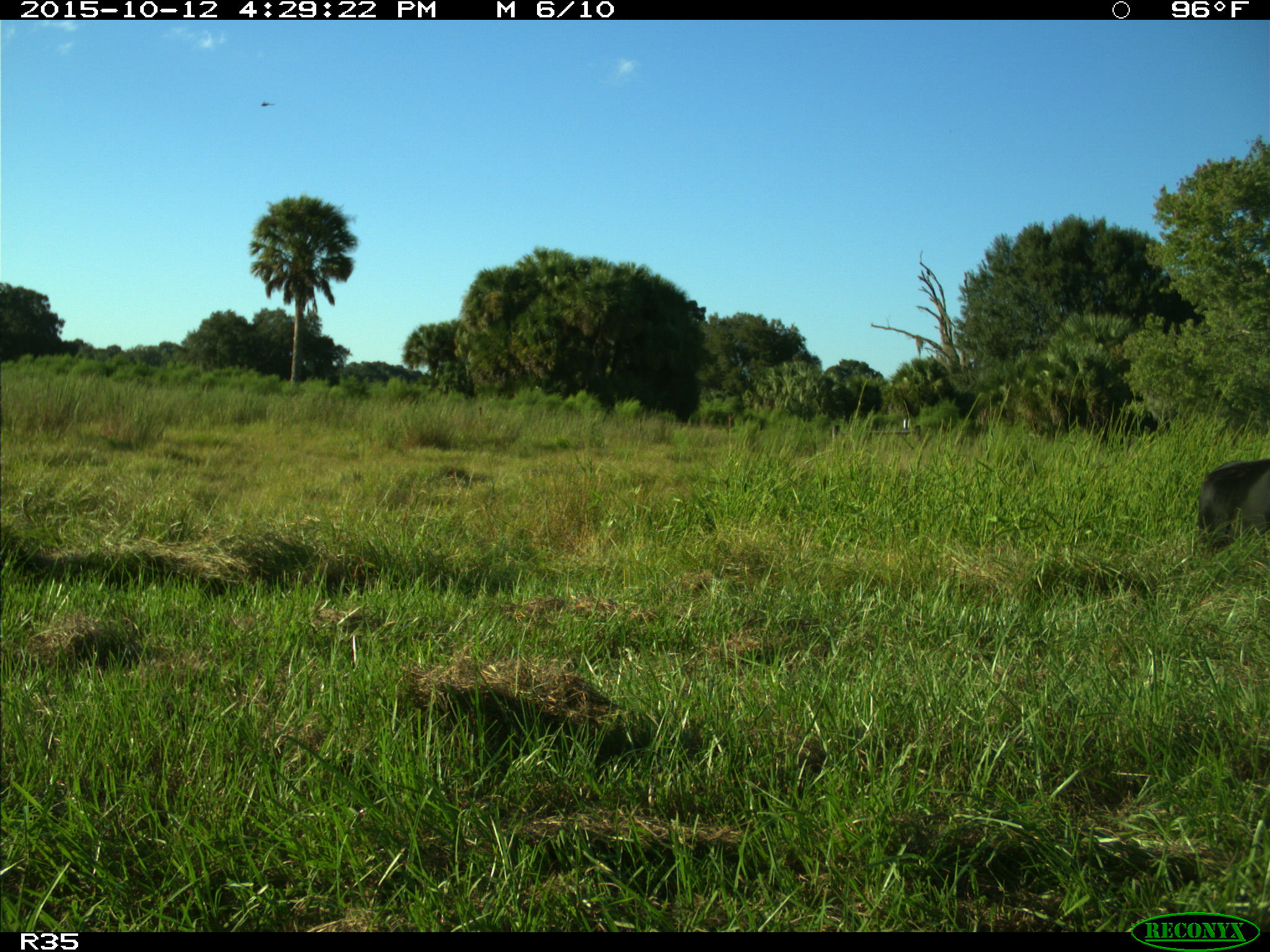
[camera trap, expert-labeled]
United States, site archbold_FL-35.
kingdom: Animalia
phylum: Chordata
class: Mammalia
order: Artiodactyla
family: Bovidae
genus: Bos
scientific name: Bos taurus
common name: domestic cow